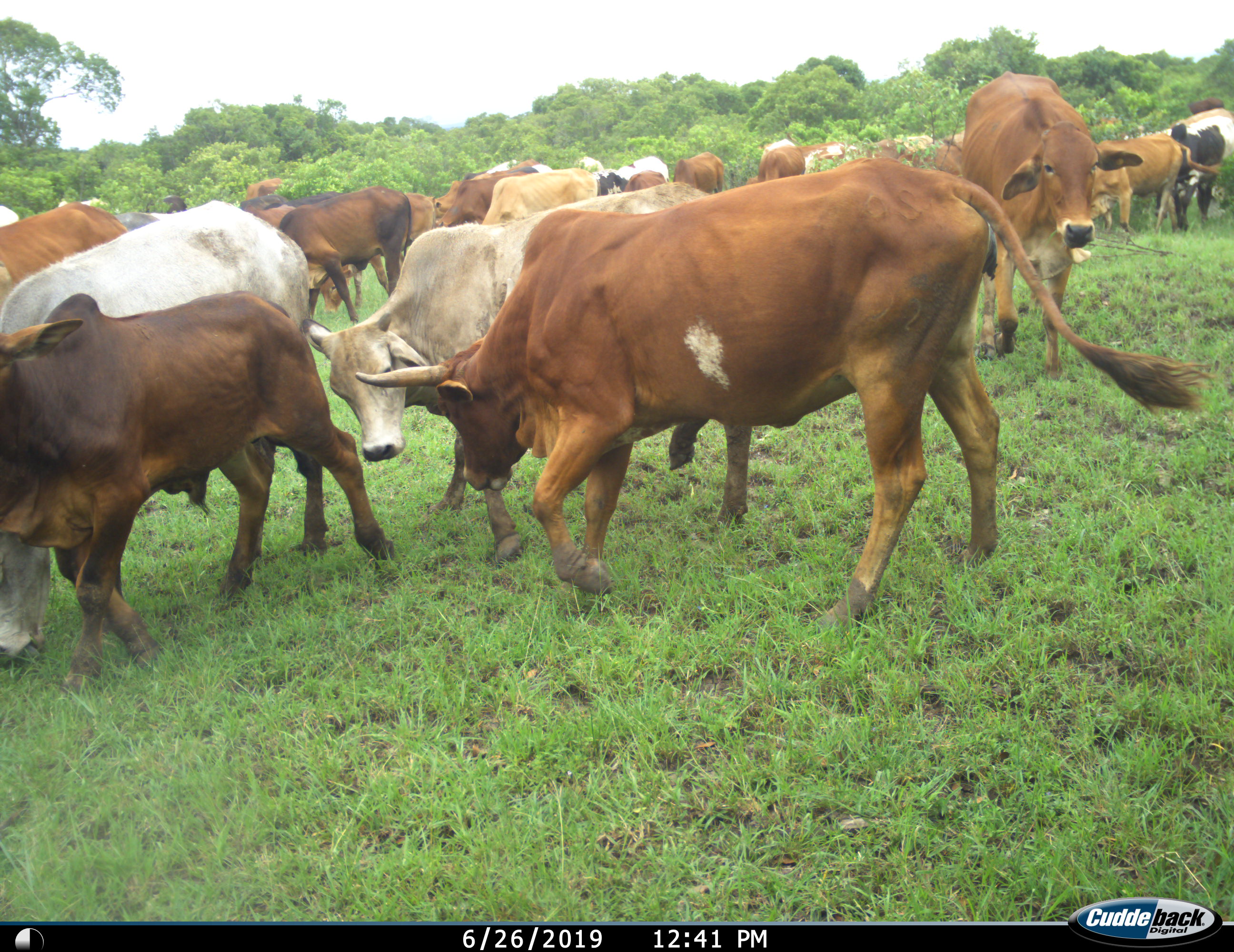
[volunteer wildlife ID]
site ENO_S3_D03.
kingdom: Animalia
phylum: Chordata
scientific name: Vertebrata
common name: domestic animal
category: domesticanimal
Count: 11-50.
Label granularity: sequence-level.